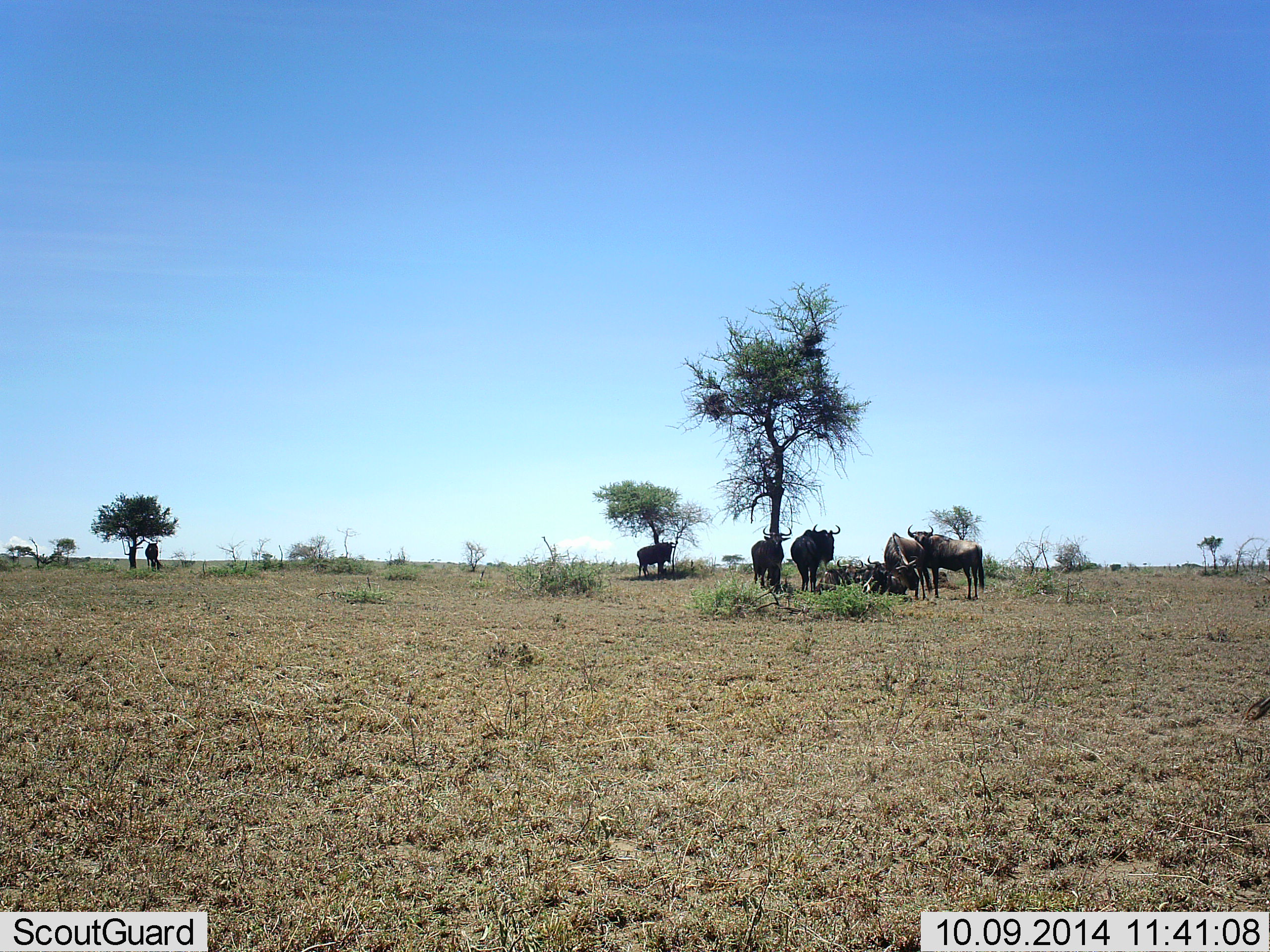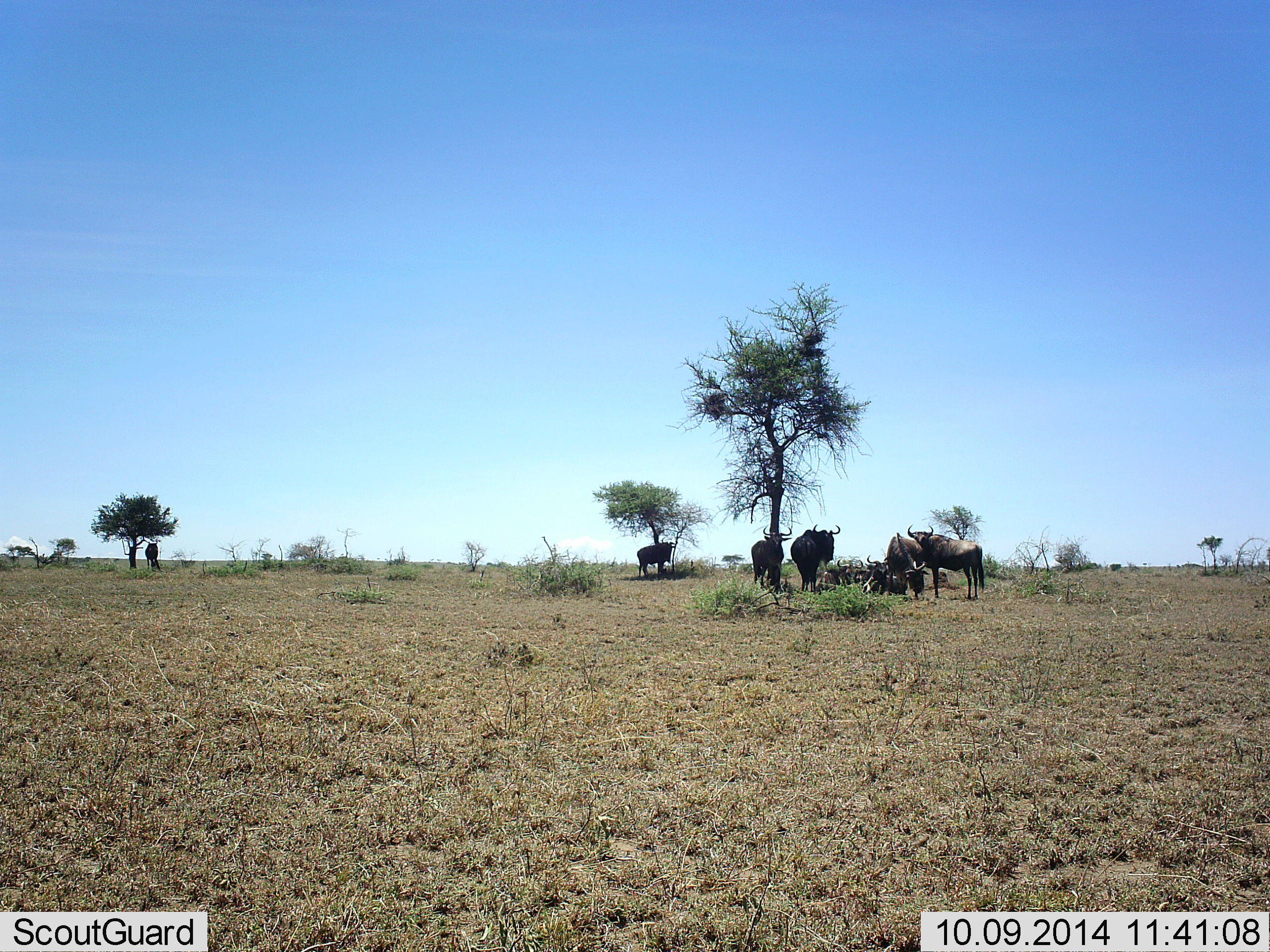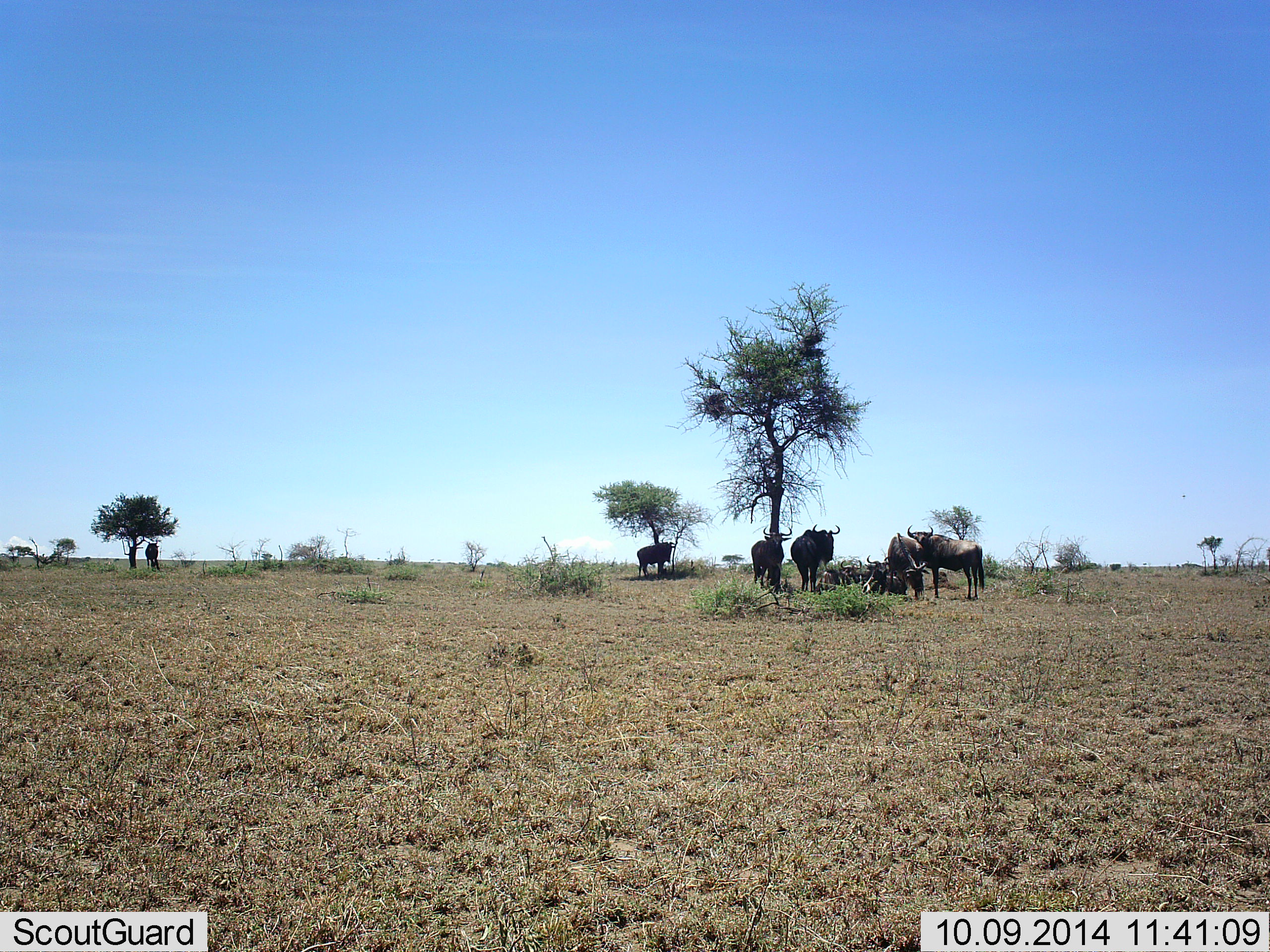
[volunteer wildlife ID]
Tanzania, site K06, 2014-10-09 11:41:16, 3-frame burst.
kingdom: Animalia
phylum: Chordata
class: Mammalia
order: Artiodactyla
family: Bovidae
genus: Connochaetes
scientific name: Connochaetes taurinus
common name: blue wildebeest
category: wildebeest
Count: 8.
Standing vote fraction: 80%.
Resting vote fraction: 90%.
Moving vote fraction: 0%.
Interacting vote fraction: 0%.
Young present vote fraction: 0%.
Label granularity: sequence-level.